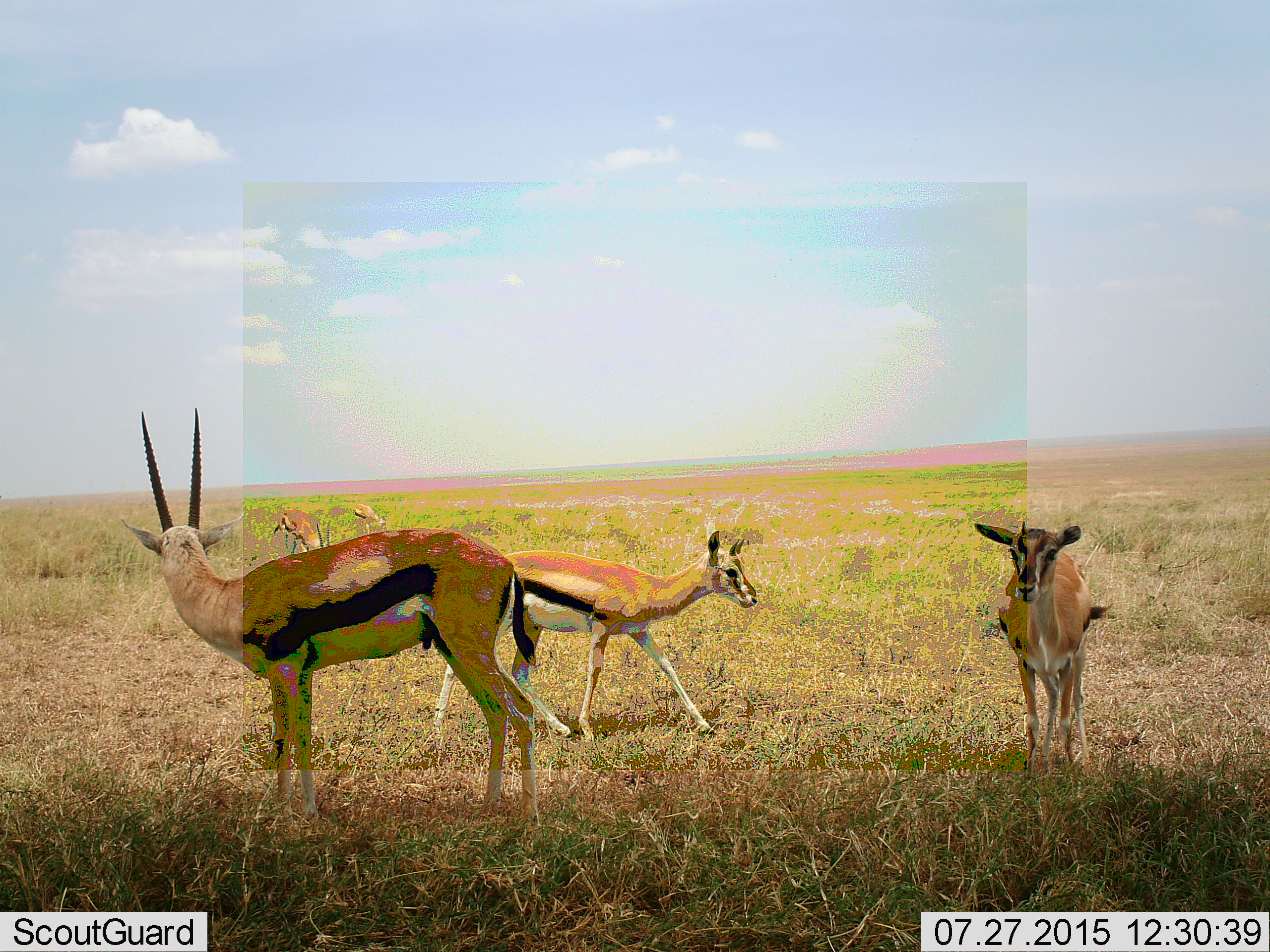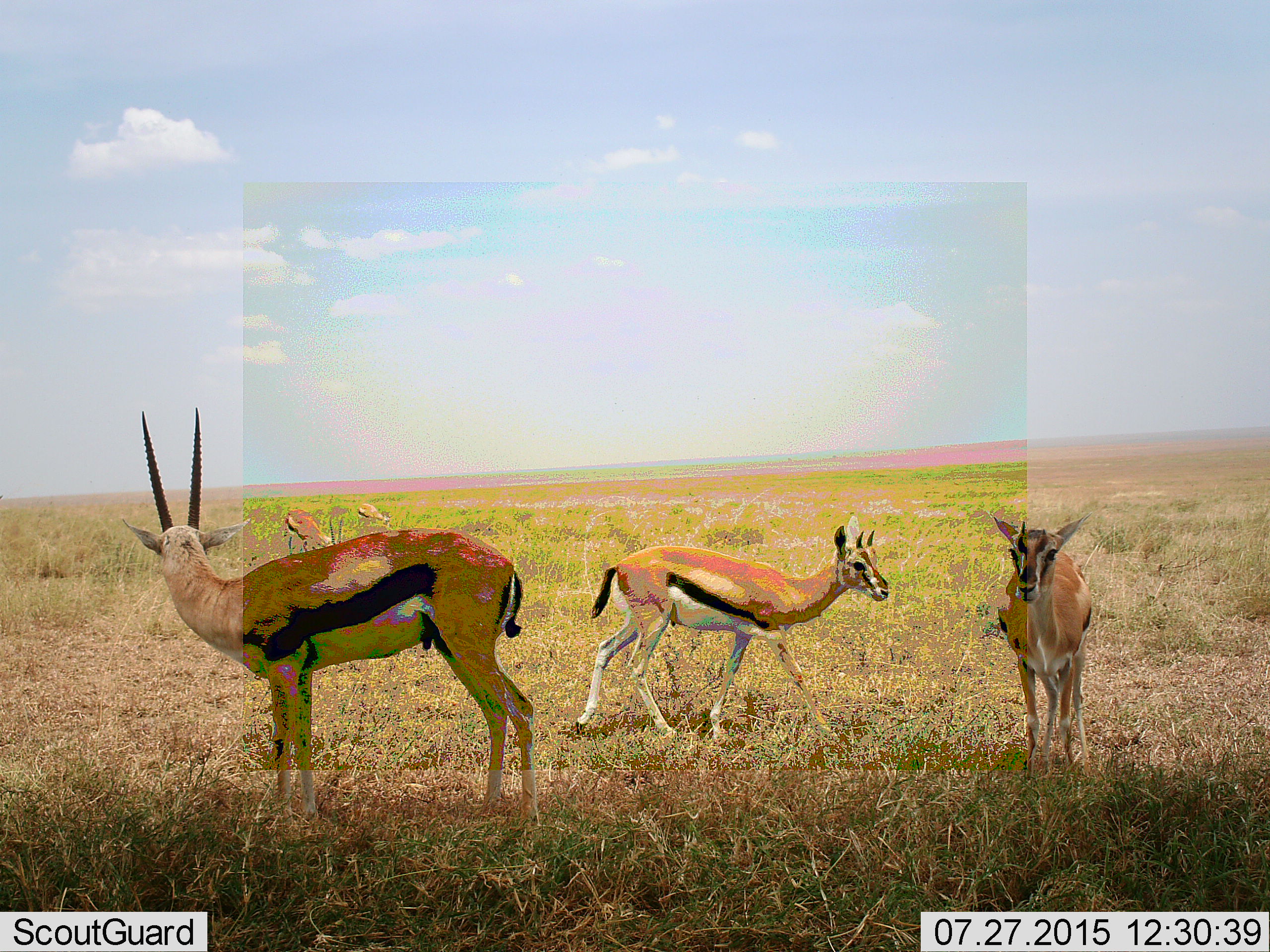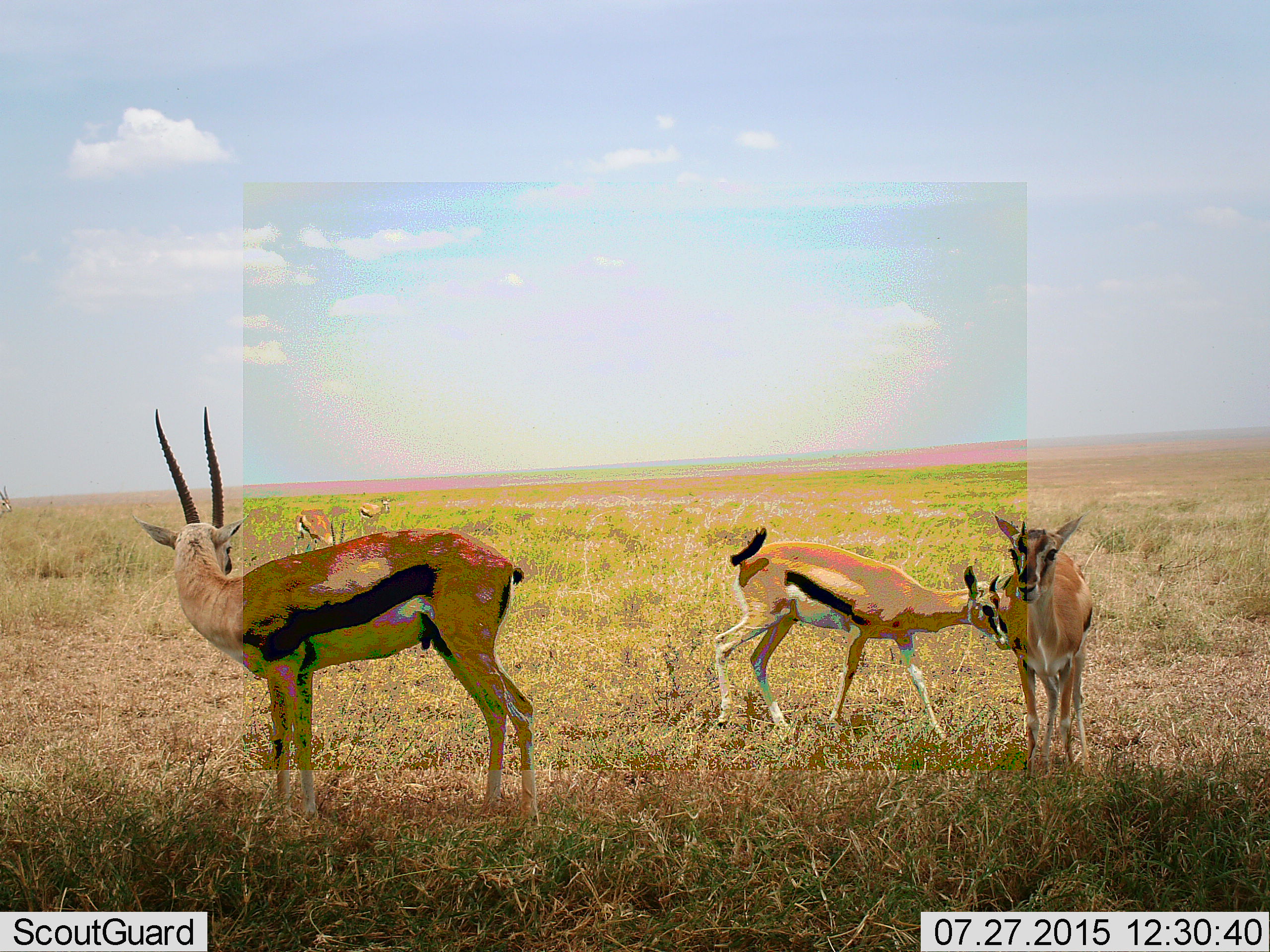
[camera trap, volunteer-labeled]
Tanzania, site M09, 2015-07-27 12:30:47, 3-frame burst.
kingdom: Animalia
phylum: Chordata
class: Mammalia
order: Artiodactyla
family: Bovidae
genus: Eudorcas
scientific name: Eudorcas thomsonii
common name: thomson's gazelle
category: gazellethomsons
Gazellethomsons (thomson's gazelle) (Eudorcas thomsonii), count 5. Behavior (volunteer vote fractions): standing 90%, resting 0%, moving 100%, interacting 0%. Young present (vote fraction): 10%. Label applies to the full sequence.